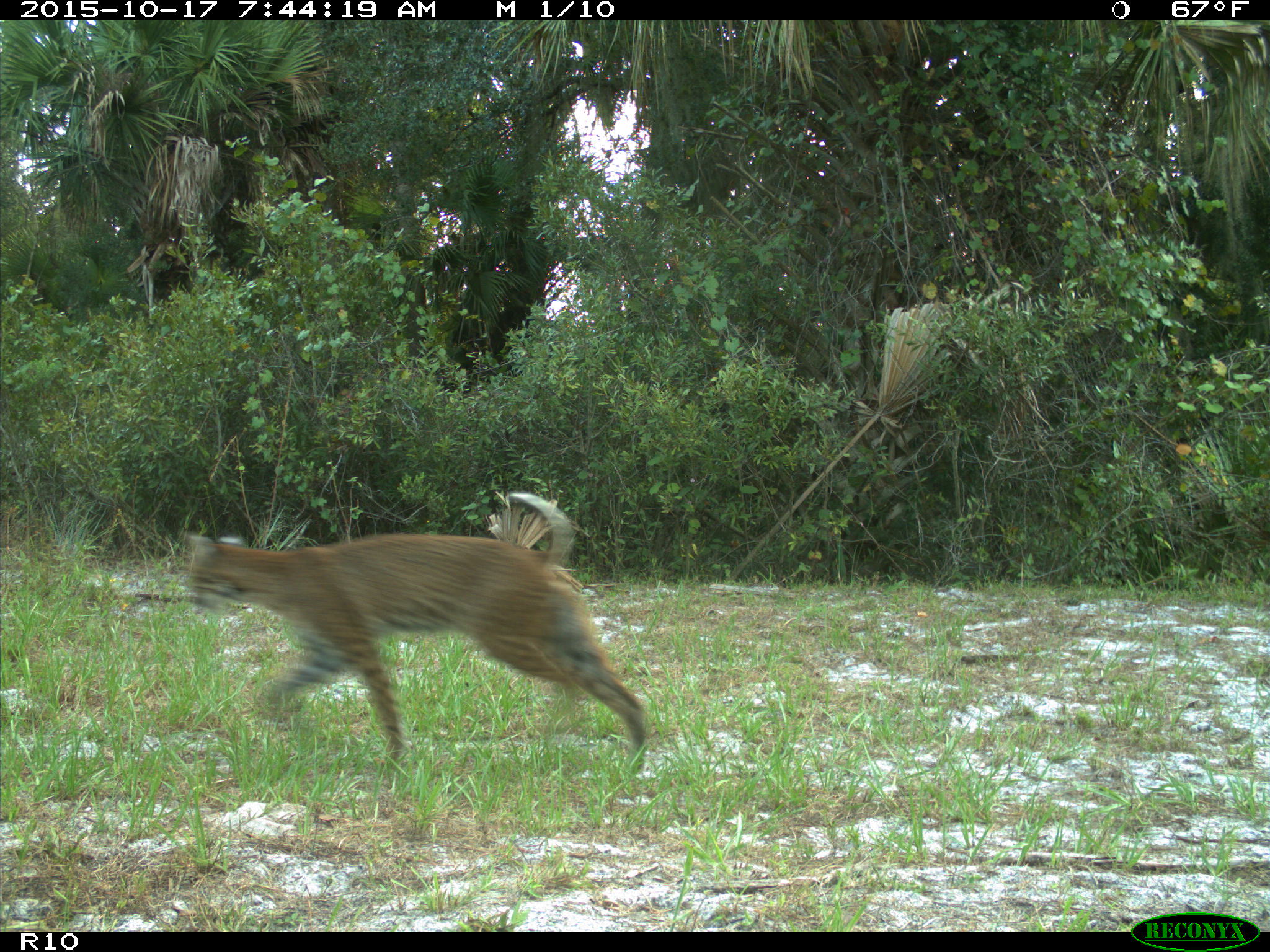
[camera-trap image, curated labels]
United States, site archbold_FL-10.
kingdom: Animalia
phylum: Chordata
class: Mammalia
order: Carnivora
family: Felidae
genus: Lynx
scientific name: Lynx rufus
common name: bobcat